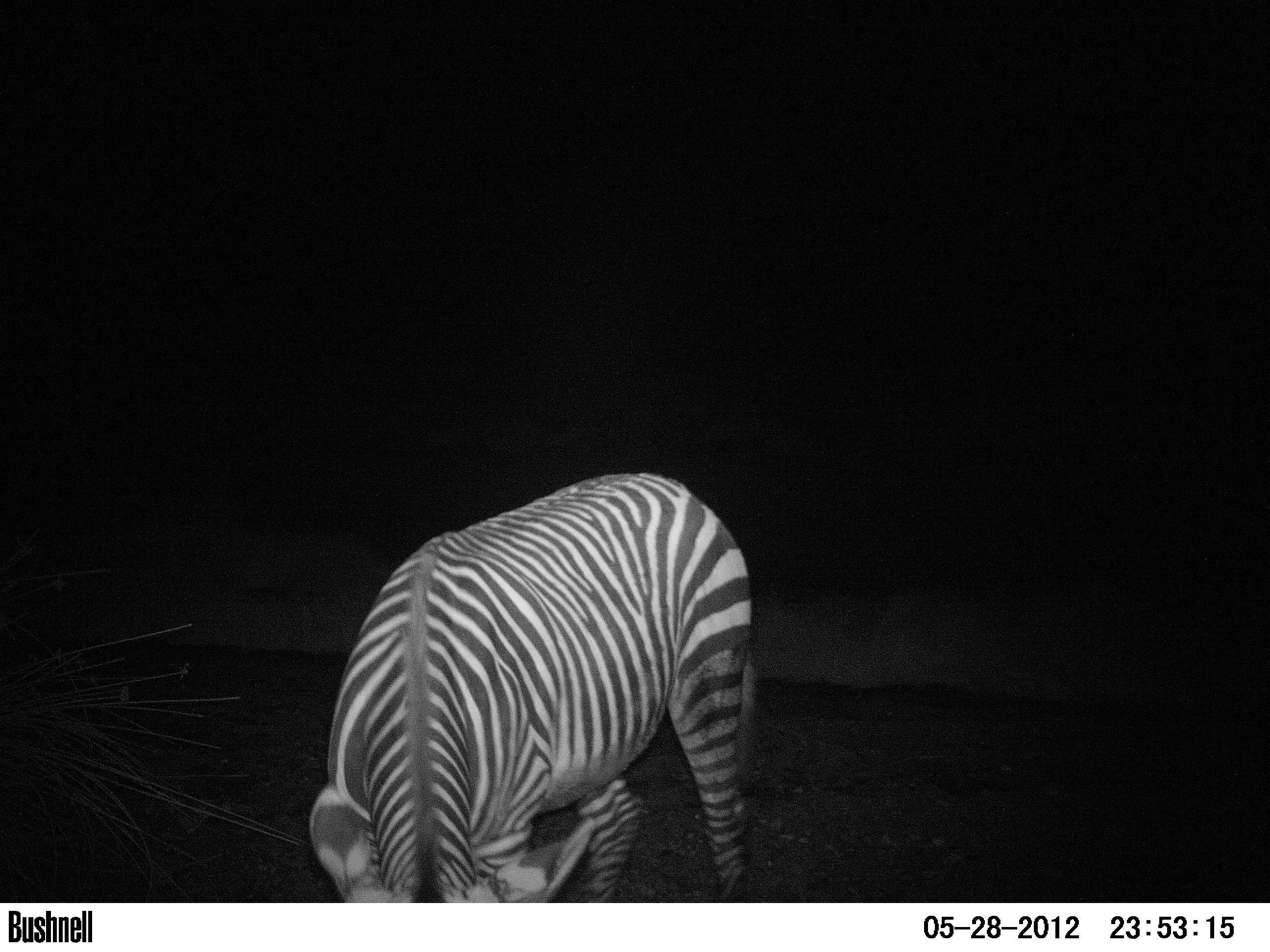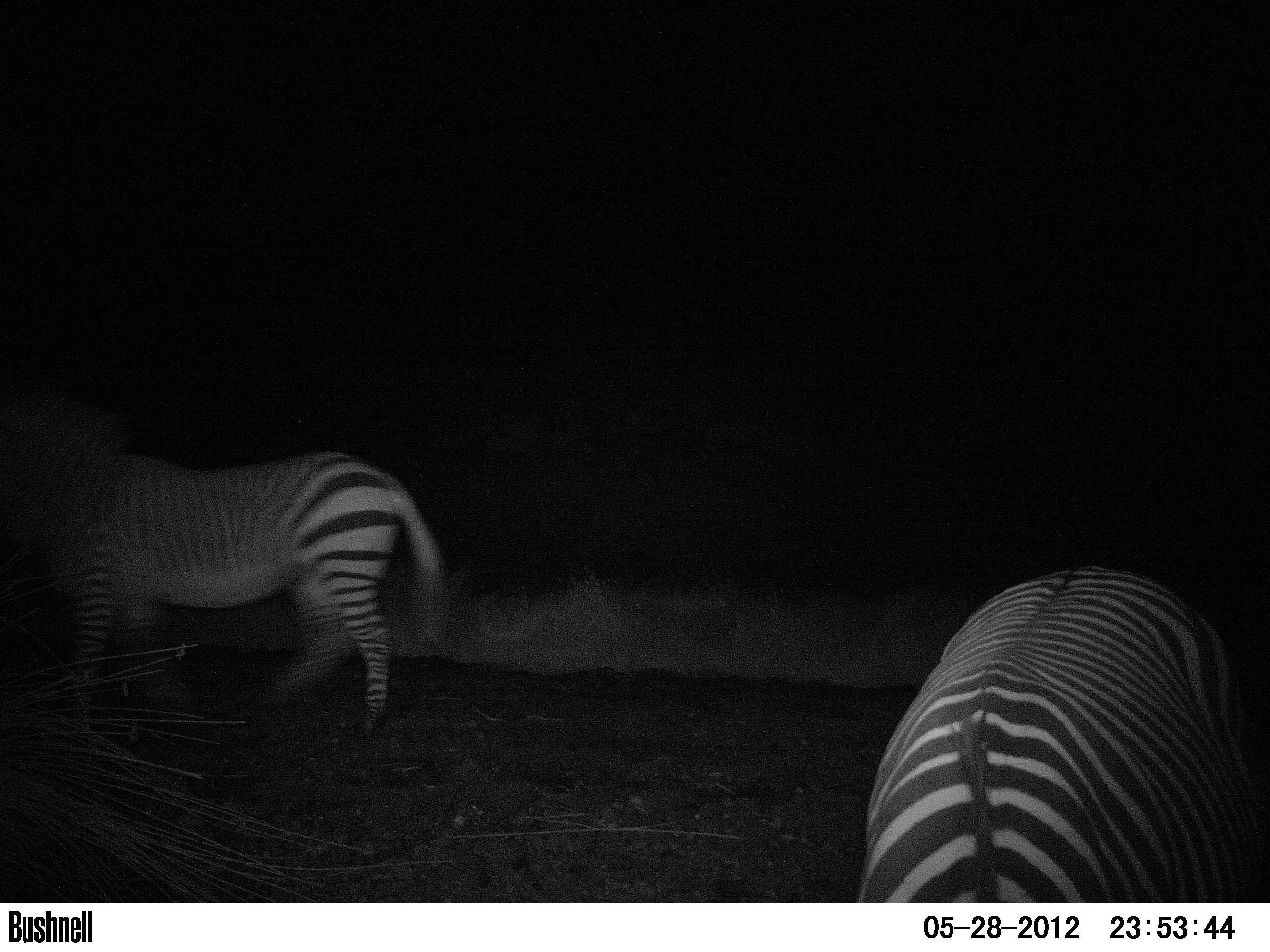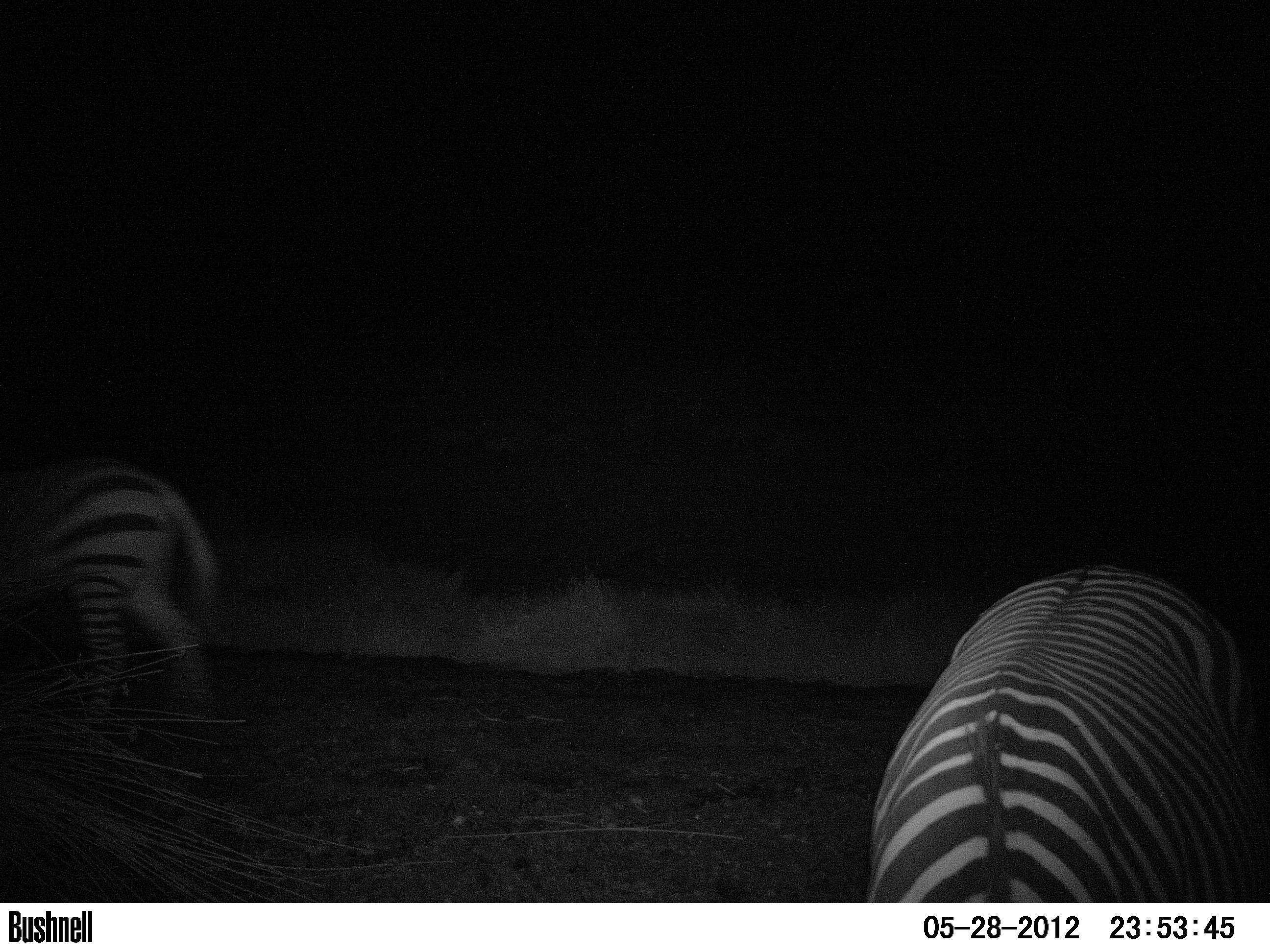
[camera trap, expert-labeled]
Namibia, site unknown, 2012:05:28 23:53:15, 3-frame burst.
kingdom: Animalia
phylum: Chordata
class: Mammalia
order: Perissodactyla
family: Equidae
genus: Equus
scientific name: Equus zebra hartmannae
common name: hartmann's mountain zebra